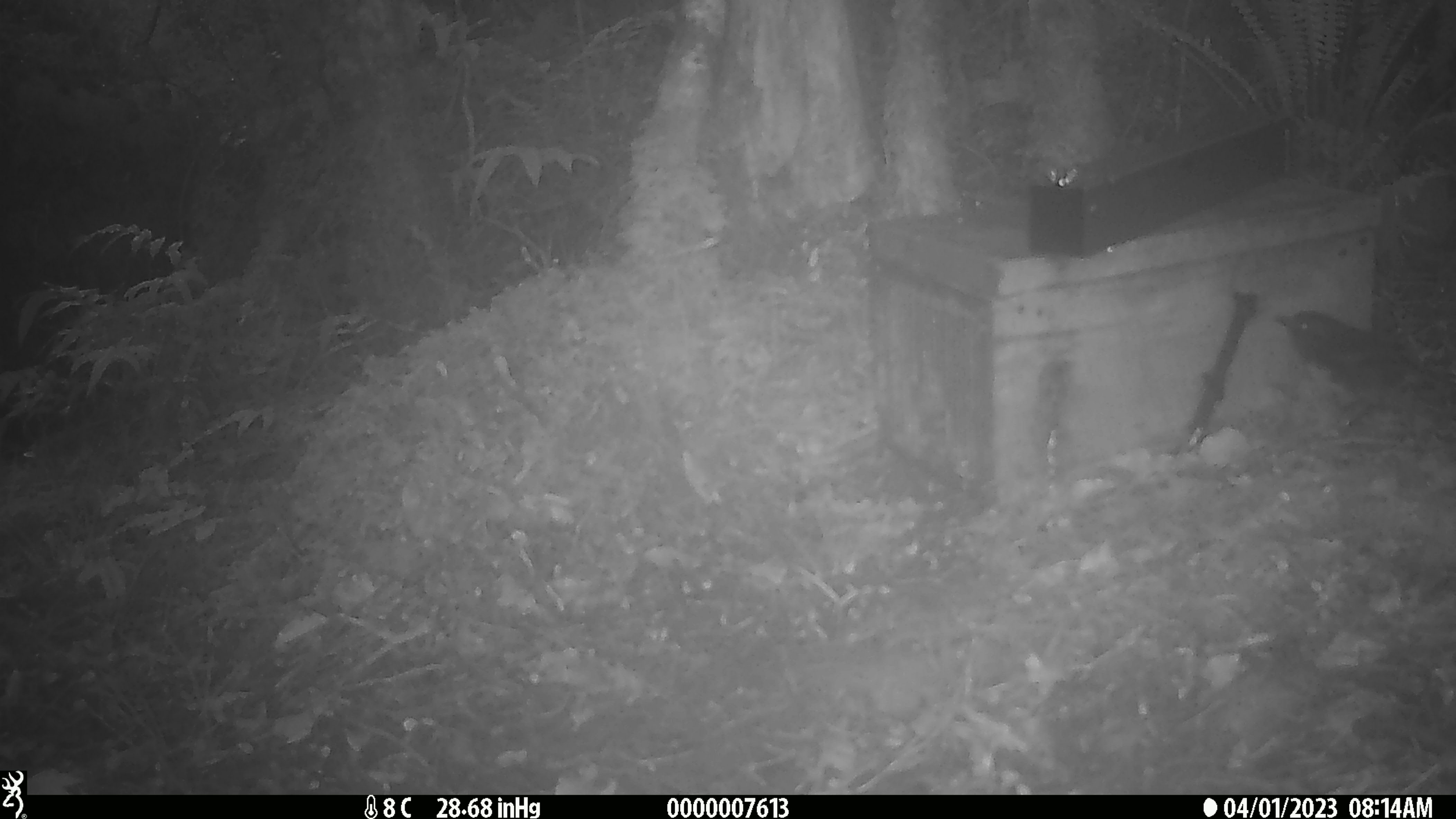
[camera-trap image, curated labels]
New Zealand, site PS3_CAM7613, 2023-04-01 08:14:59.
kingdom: Animalia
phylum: Chordata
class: Aves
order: Passeriformes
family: Petroicidae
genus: Petroica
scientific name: Petroica australis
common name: new zealand robin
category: robin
Robin (new zealand robin) (Petroica australis).